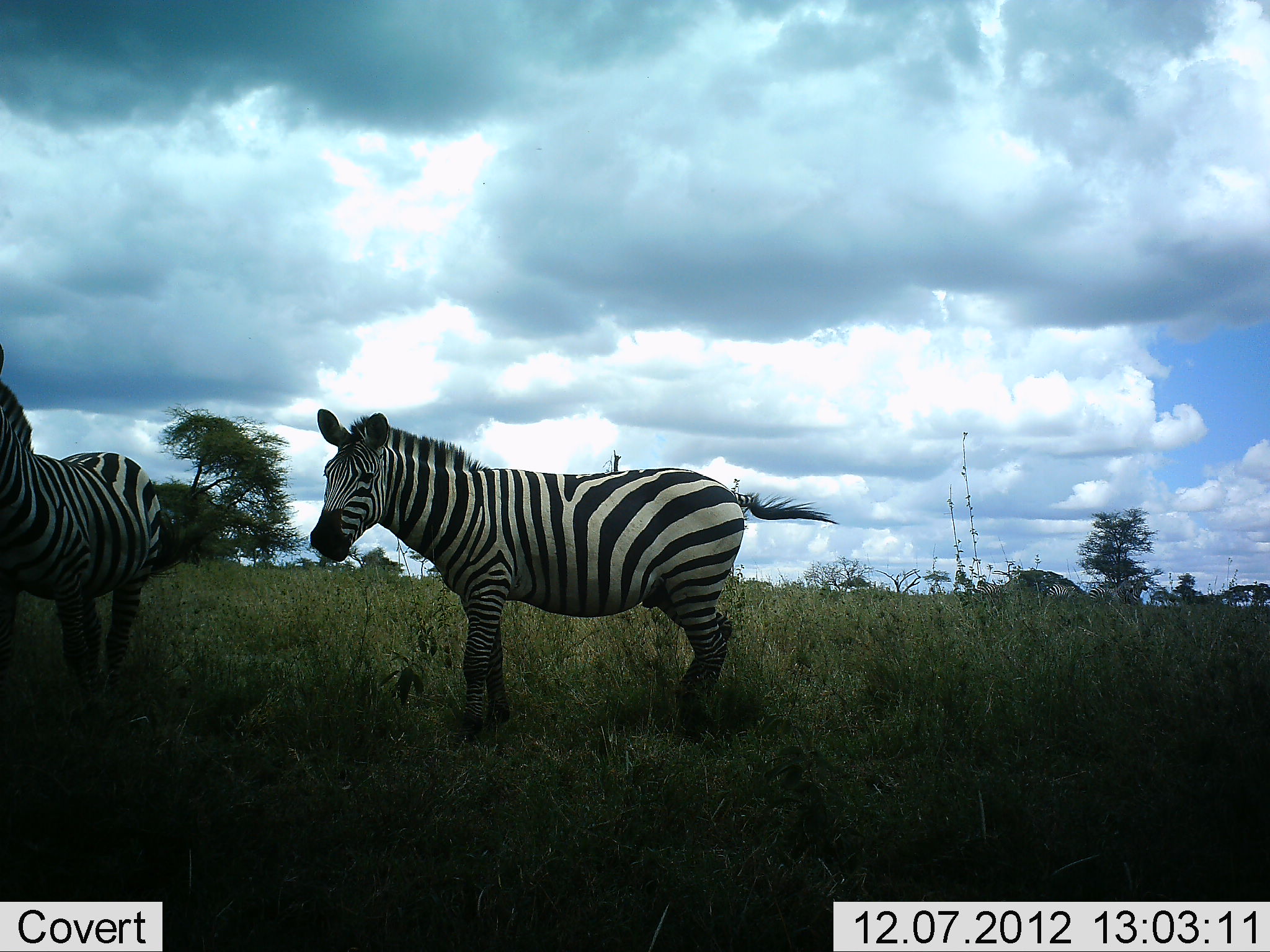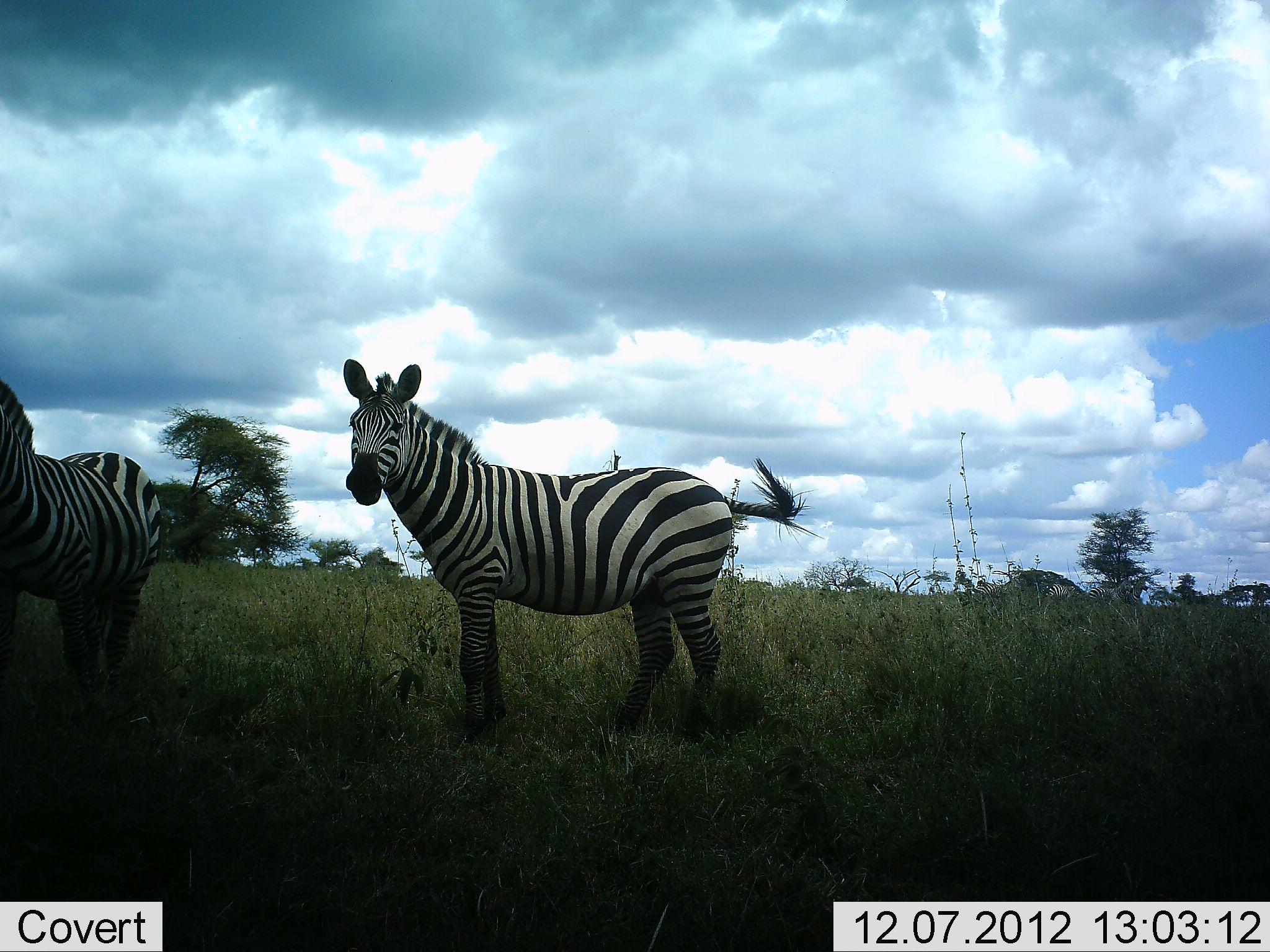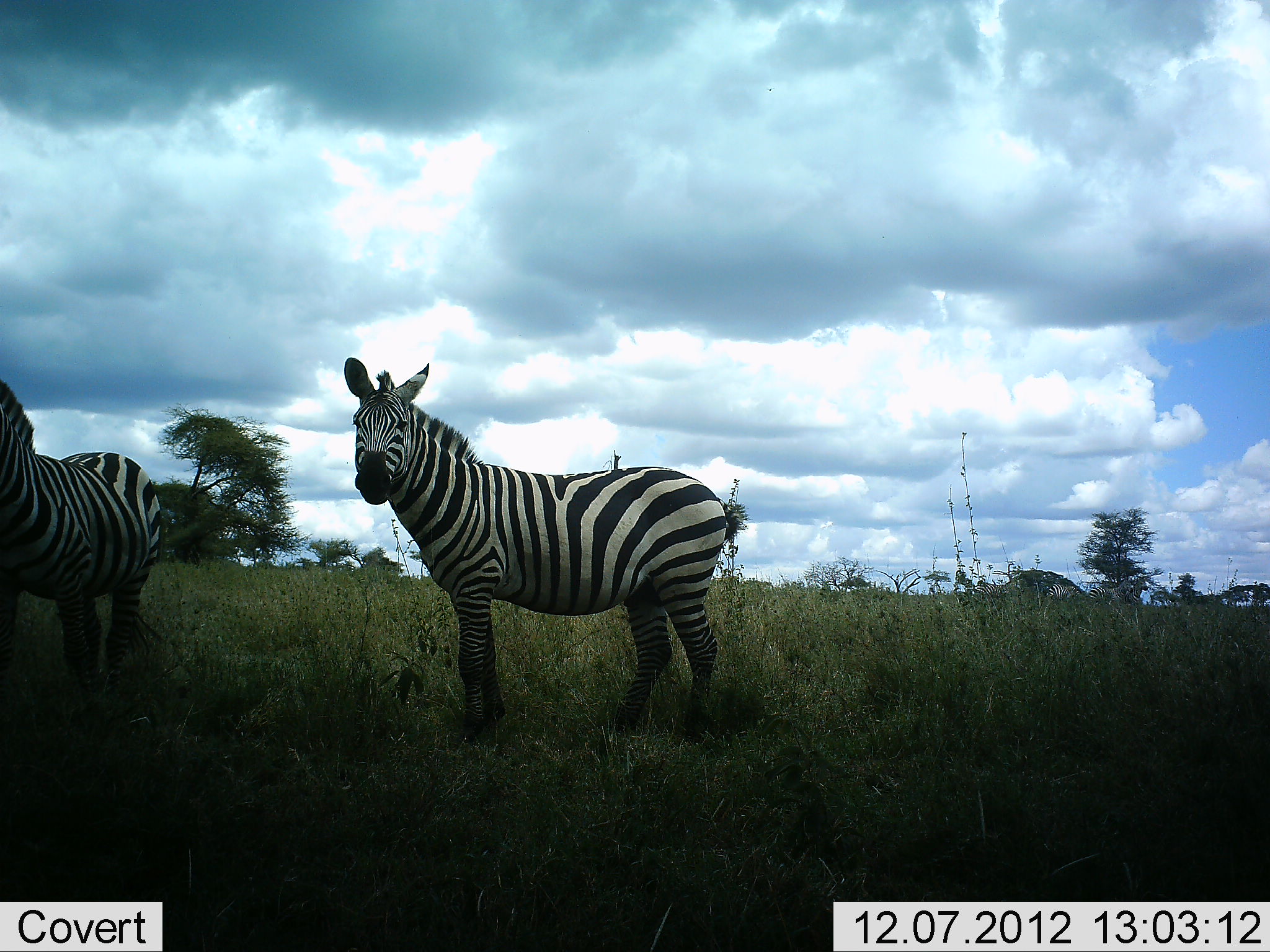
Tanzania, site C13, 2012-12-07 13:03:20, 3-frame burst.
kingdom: Animalia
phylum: Chordata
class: Mammalia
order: Perissodactyla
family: Equidae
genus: Equus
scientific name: Equus quagga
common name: plains zebra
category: zebra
Zebra (plains zebra) (Equus quagga), count 2. Behavior (volunteer vote fractions): standing 80%, resting 0%, moving 0%, interacting 10%. Young present (vote fraction): 0%. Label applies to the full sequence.